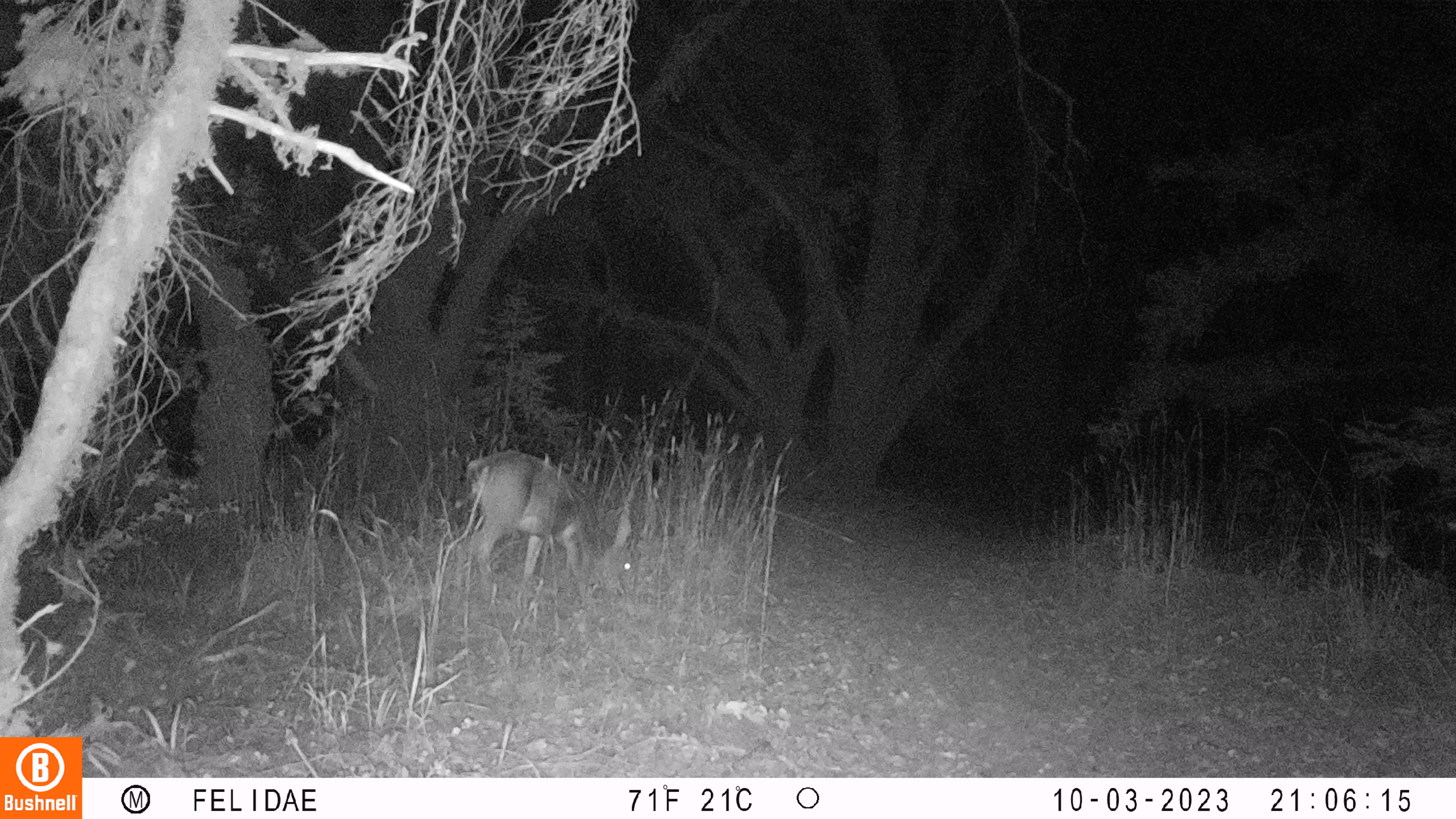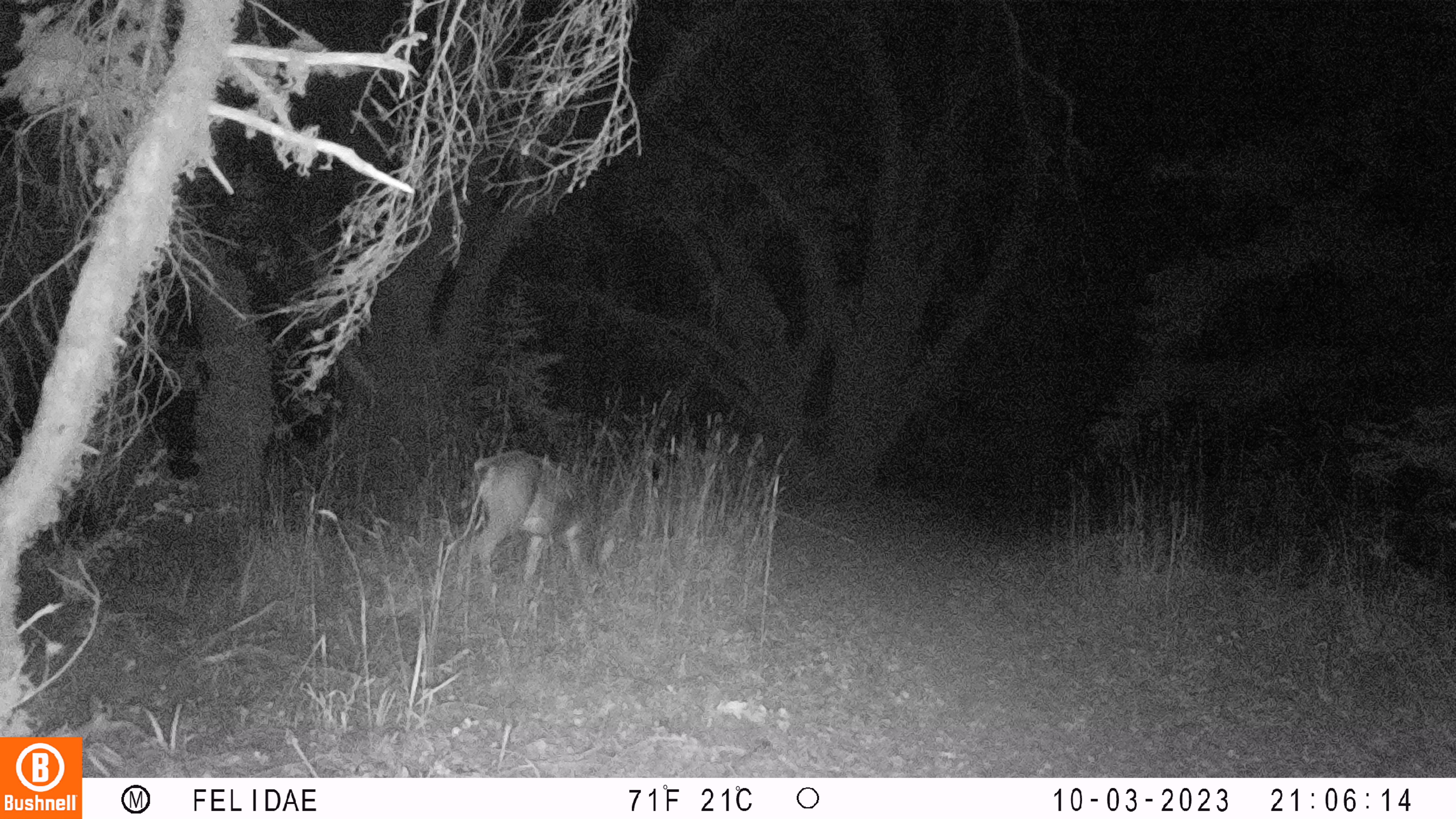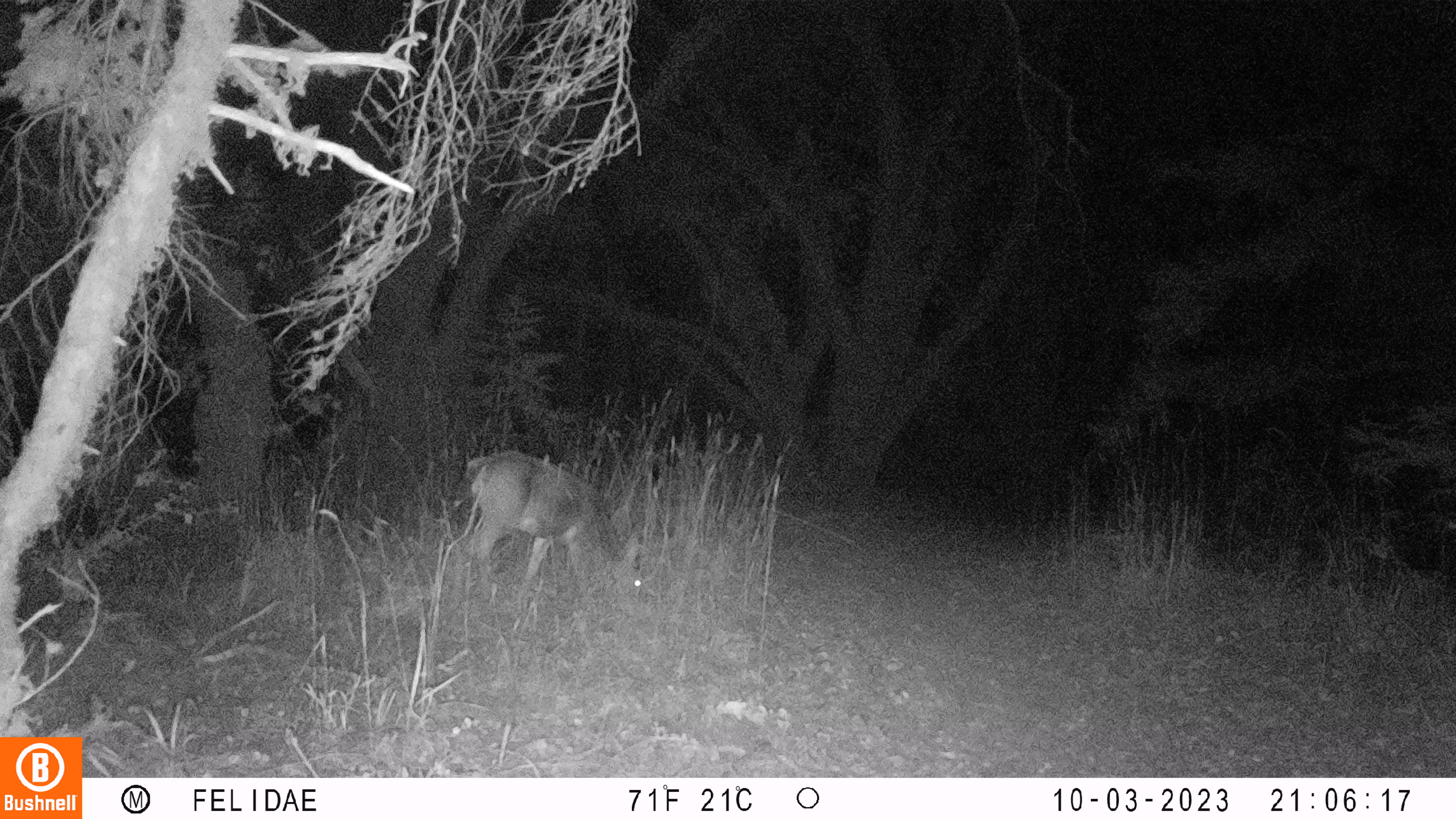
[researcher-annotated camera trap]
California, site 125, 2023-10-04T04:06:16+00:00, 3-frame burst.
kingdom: Animalia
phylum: Chordata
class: Mammalia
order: Artiodactyla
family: Cervidae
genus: Odocoileus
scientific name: Odocoileus hemionus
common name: mule deer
Mule deer (Odocoileus hemionus).